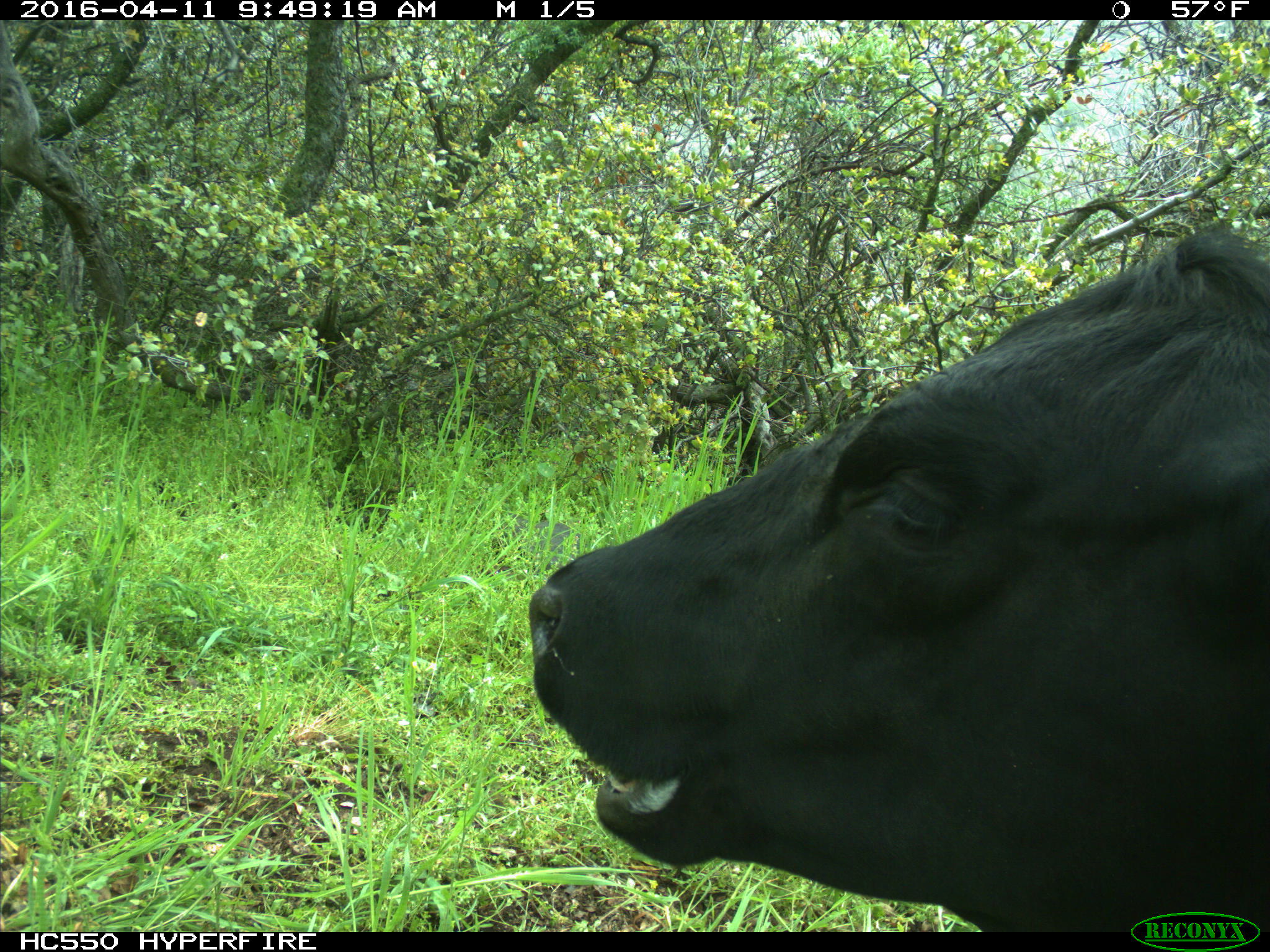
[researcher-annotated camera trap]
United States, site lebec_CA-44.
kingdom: Animalia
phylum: Chordata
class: Mammalia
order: Artiodactyla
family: Bovidae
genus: Bos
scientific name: Bos taurus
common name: domestic cow